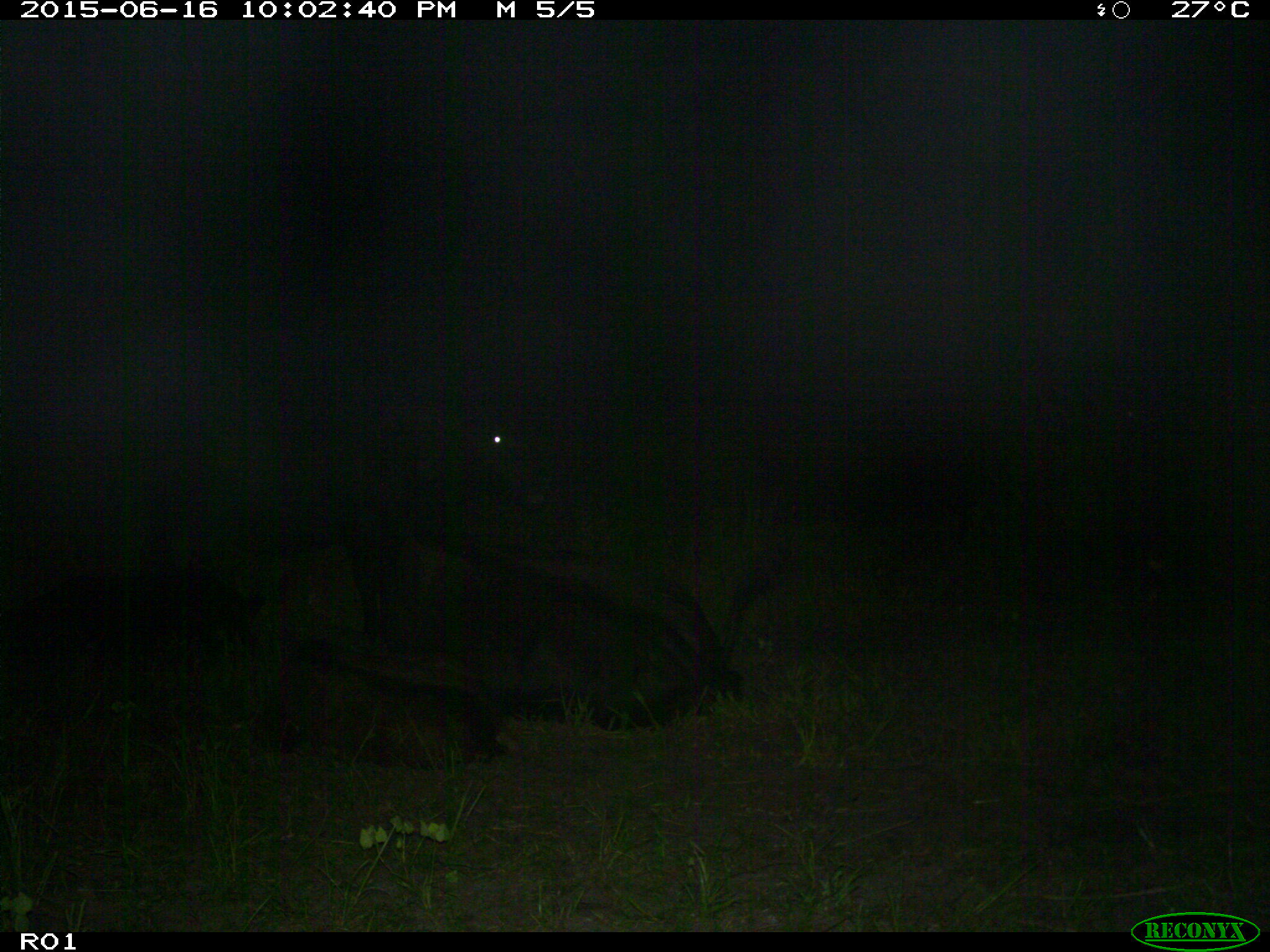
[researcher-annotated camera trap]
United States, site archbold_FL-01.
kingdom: Animalia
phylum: Chordata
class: Mammalia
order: Artiodactyla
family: Bovidae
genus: Bos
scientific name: Bos taurus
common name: domestic cow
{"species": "Bos taurus (domestic cow)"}